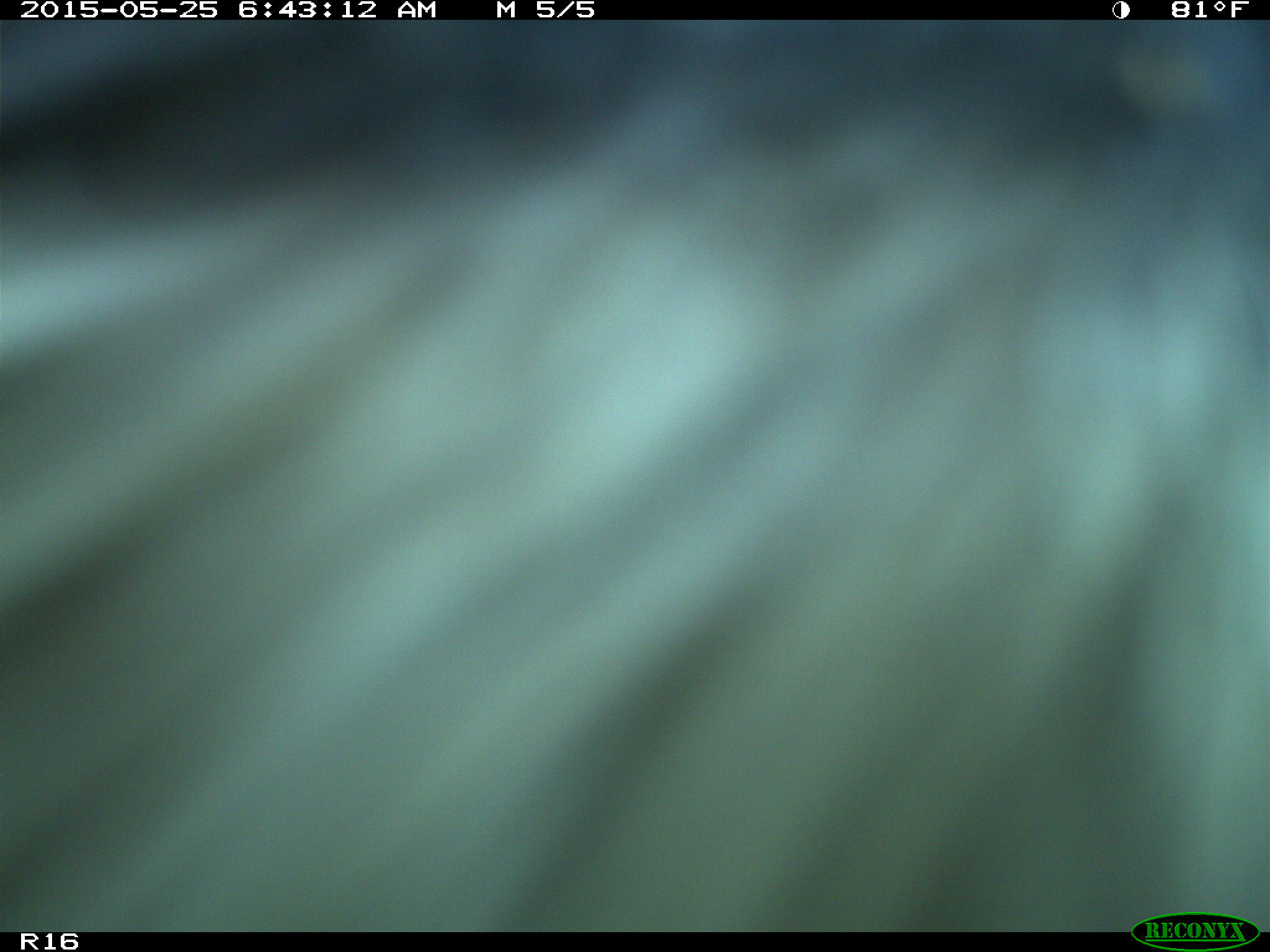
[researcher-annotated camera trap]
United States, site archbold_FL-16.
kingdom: Animalia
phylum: Chordata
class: Mammalia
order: Artiodactyla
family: Bovidae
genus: Bos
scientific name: Bos taurus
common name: domestic cow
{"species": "Bos taurus (domestic cow)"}